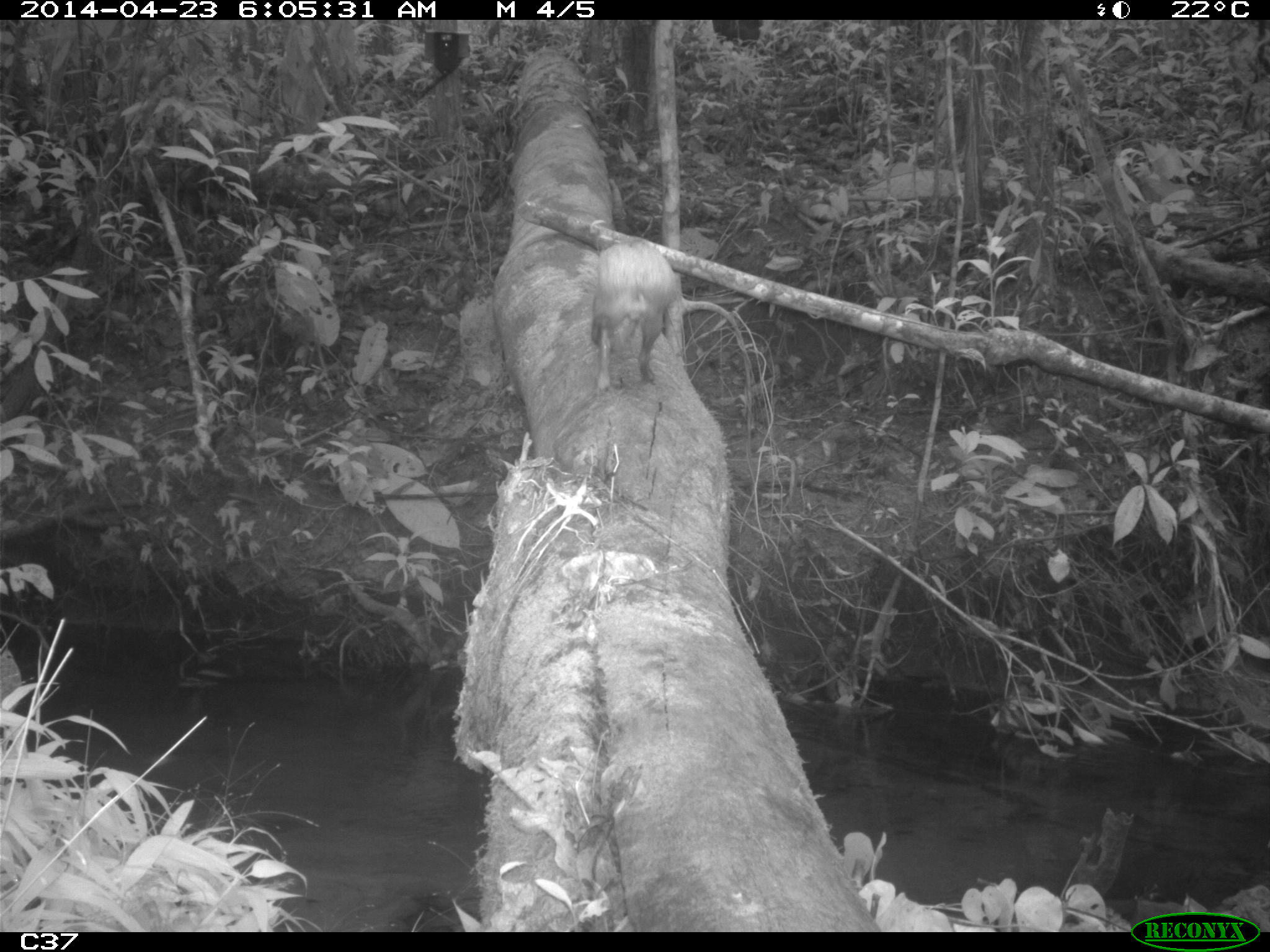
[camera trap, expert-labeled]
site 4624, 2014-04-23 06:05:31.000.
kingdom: Animalia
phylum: Chordata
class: Mammalia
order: Rodentia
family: Dasyproctidae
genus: Dasyprocta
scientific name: Dasyprocta leporina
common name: red-rumped agouti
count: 1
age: adult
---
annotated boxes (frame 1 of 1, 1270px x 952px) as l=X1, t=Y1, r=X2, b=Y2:
dasyprocta leporina: l=590, t=241, r=679, b=392